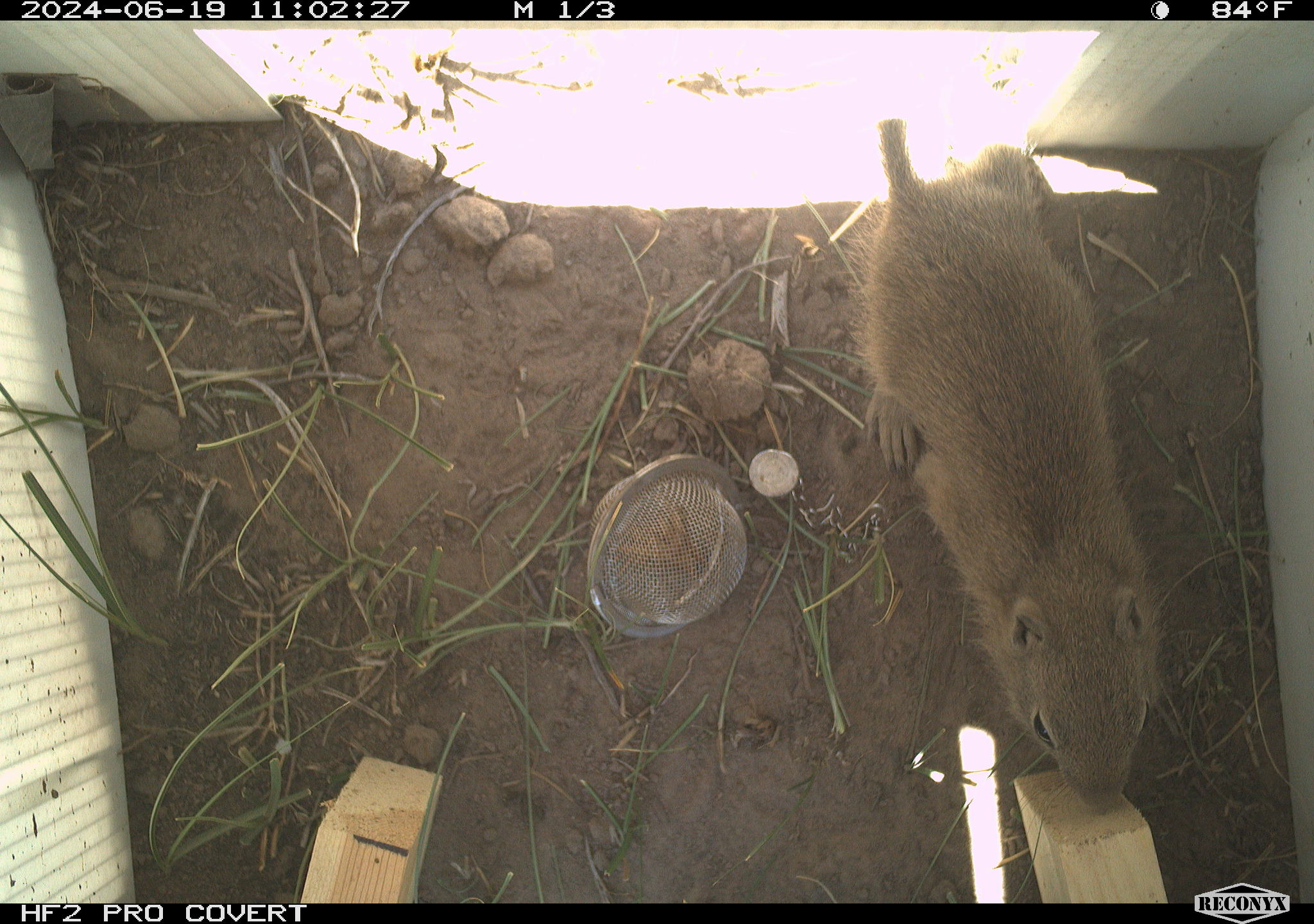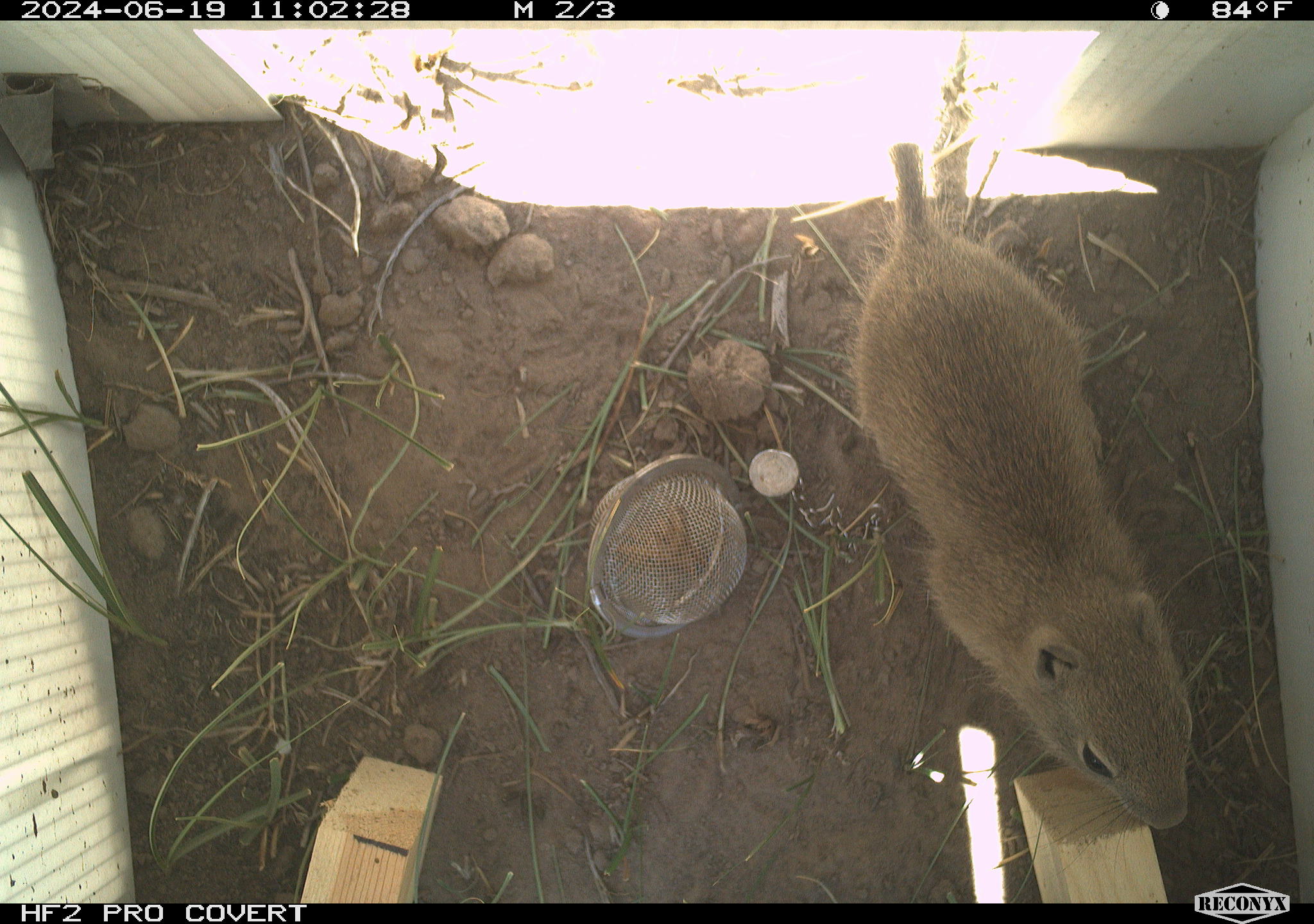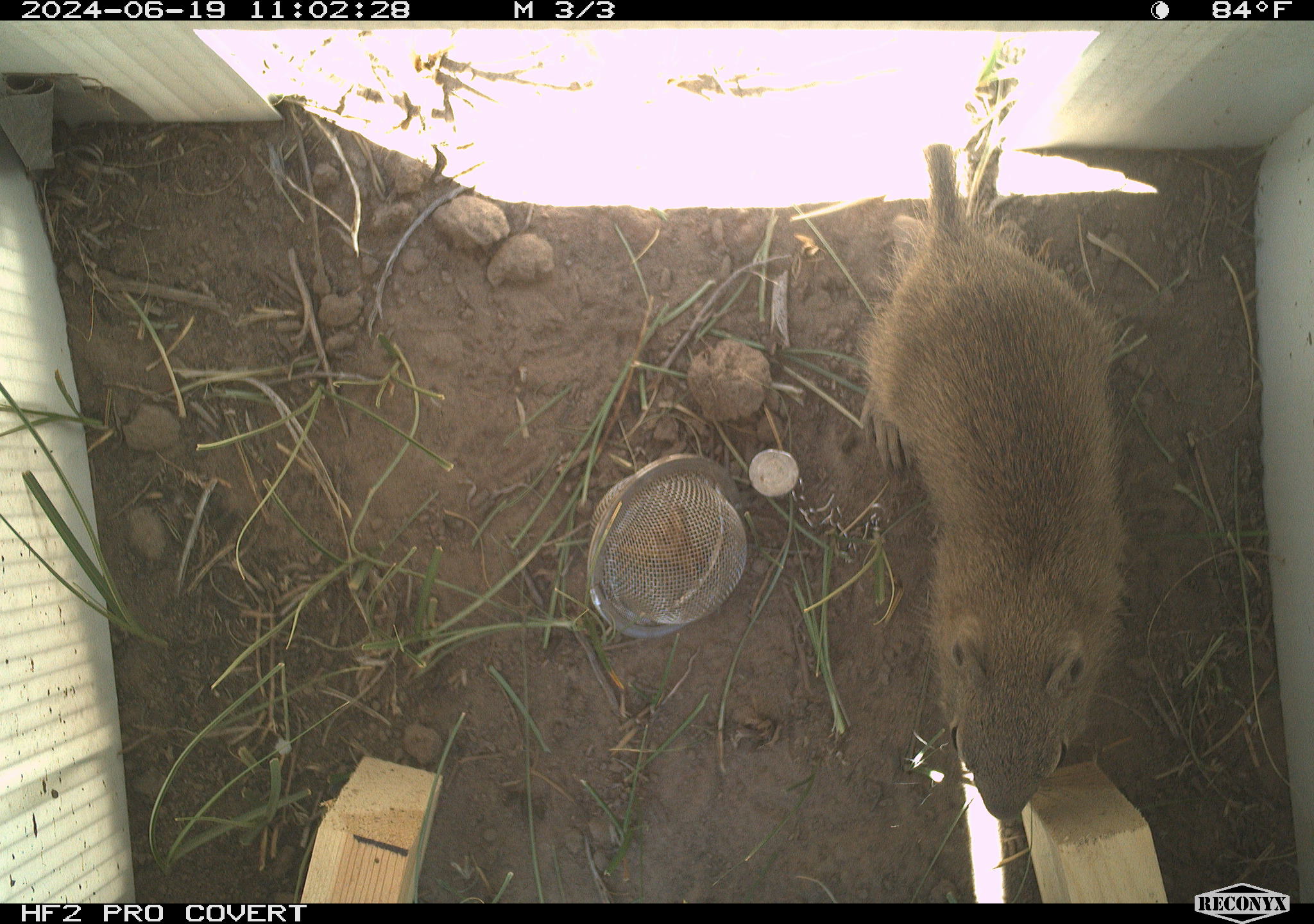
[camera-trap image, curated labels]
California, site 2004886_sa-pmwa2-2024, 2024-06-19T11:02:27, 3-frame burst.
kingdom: Animalia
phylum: Chordata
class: Mammalia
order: Rodentia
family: Sciuridae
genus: Urocitellus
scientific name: Urocitellus beldingi beldingi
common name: belding's ground squirrel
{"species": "belding's ground squirrel (Urocitellus beldingi beldingi)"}